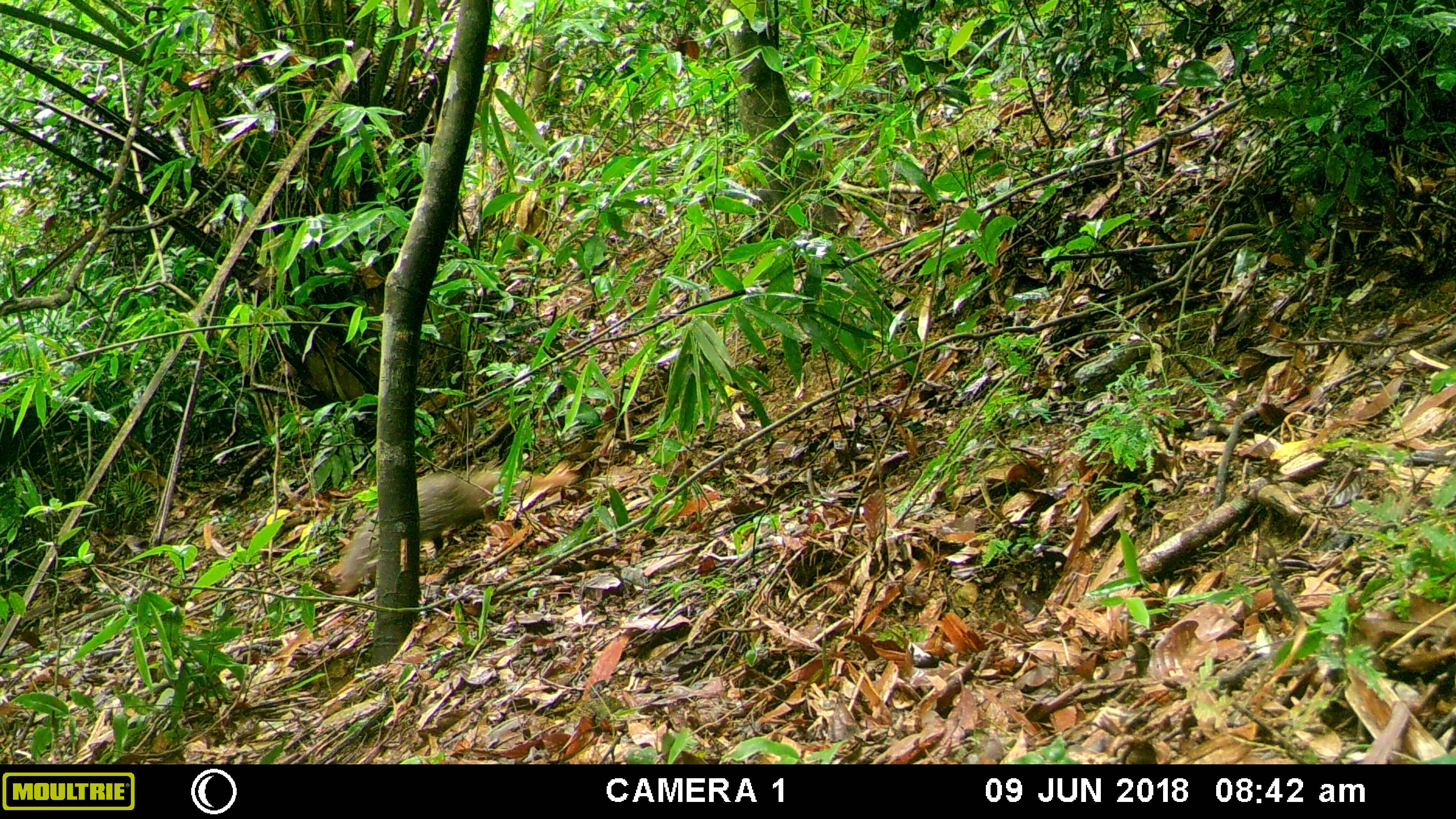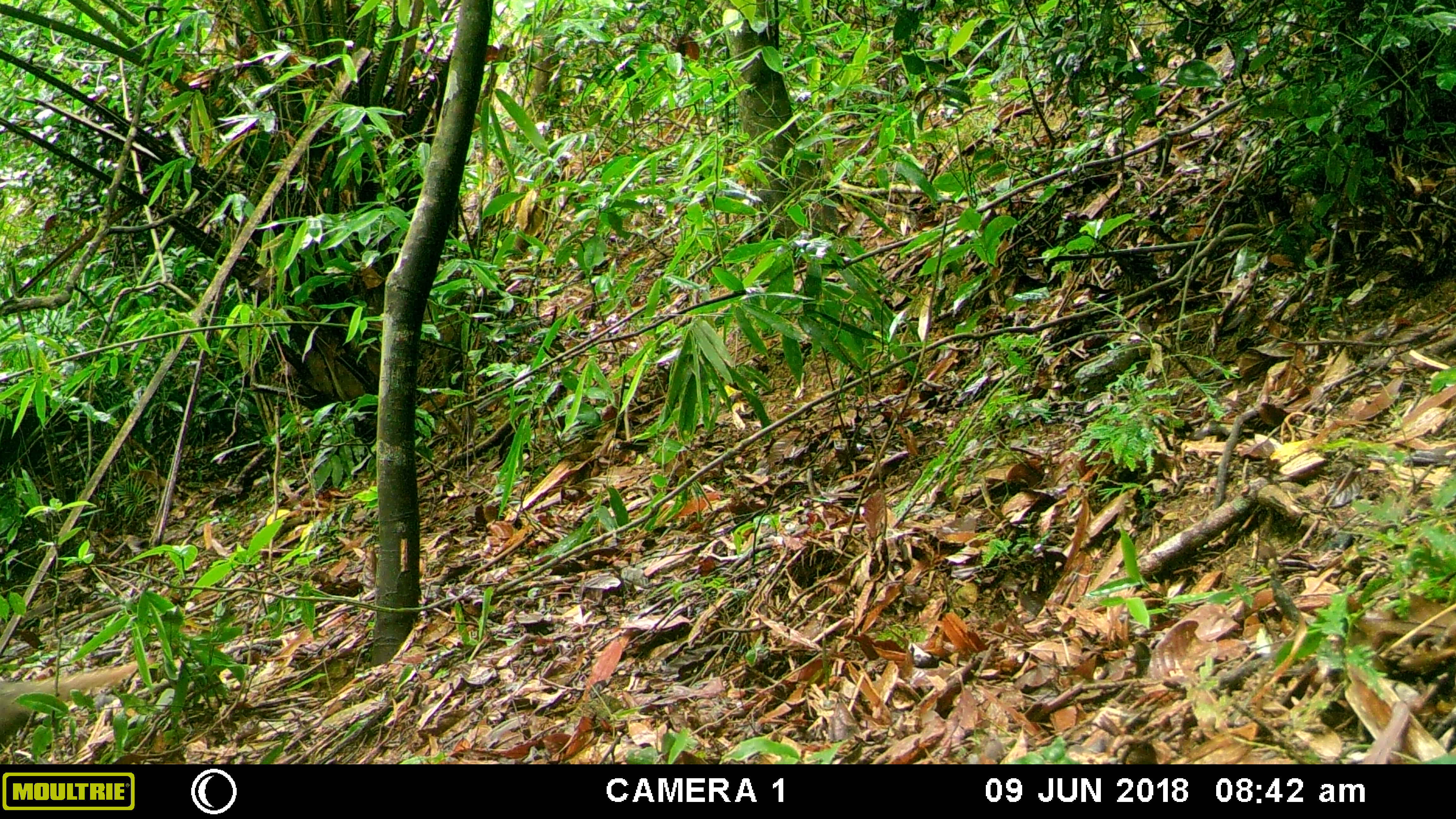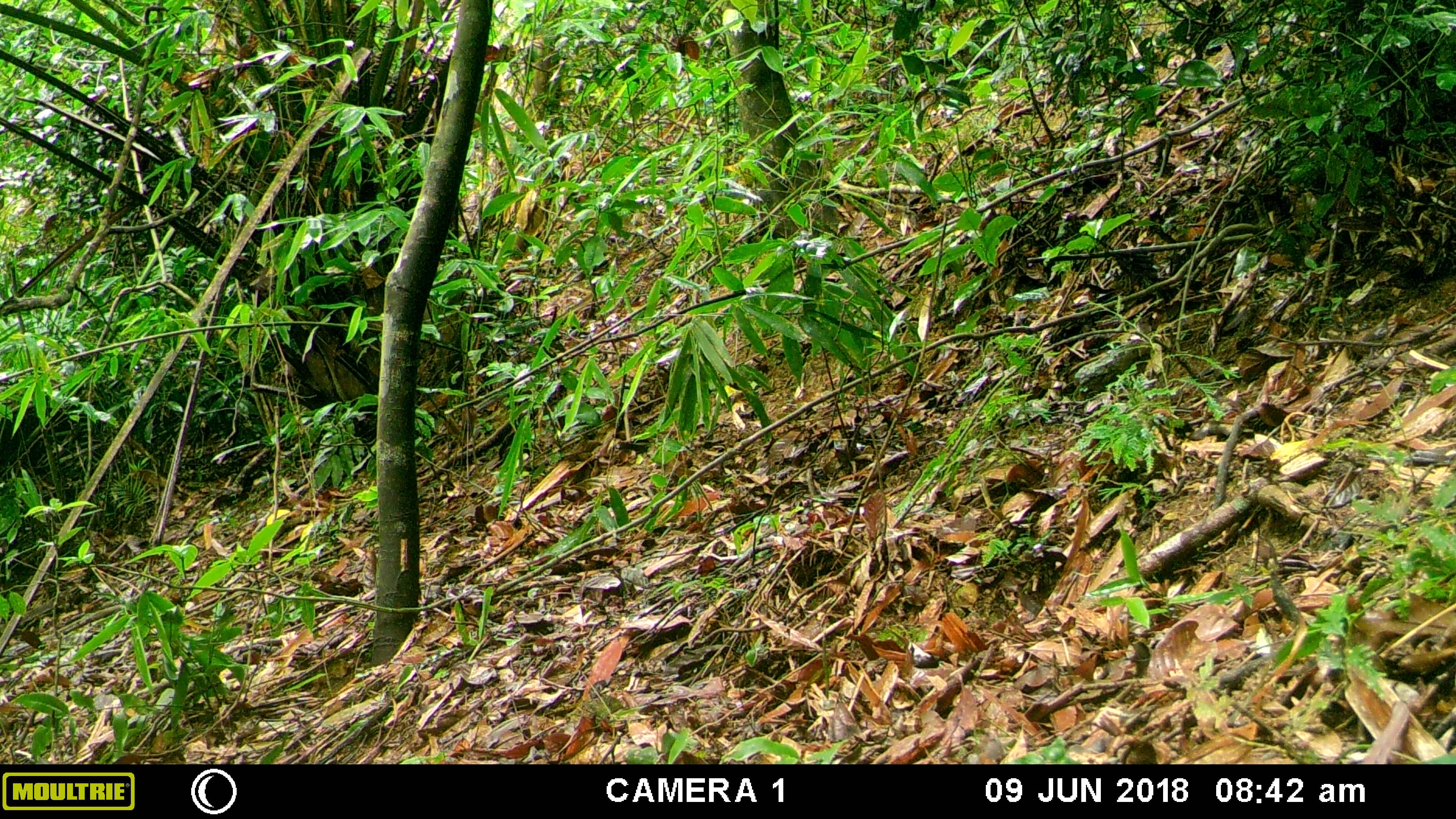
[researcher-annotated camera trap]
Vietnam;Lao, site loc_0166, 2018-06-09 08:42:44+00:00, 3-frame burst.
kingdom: Animalia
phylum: Chordata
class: Mammalia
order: Carnivora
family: Herpestidae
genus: Urva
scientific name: Urva urva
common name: crab-eating mongoose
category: crab eating mongoose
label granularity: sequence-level